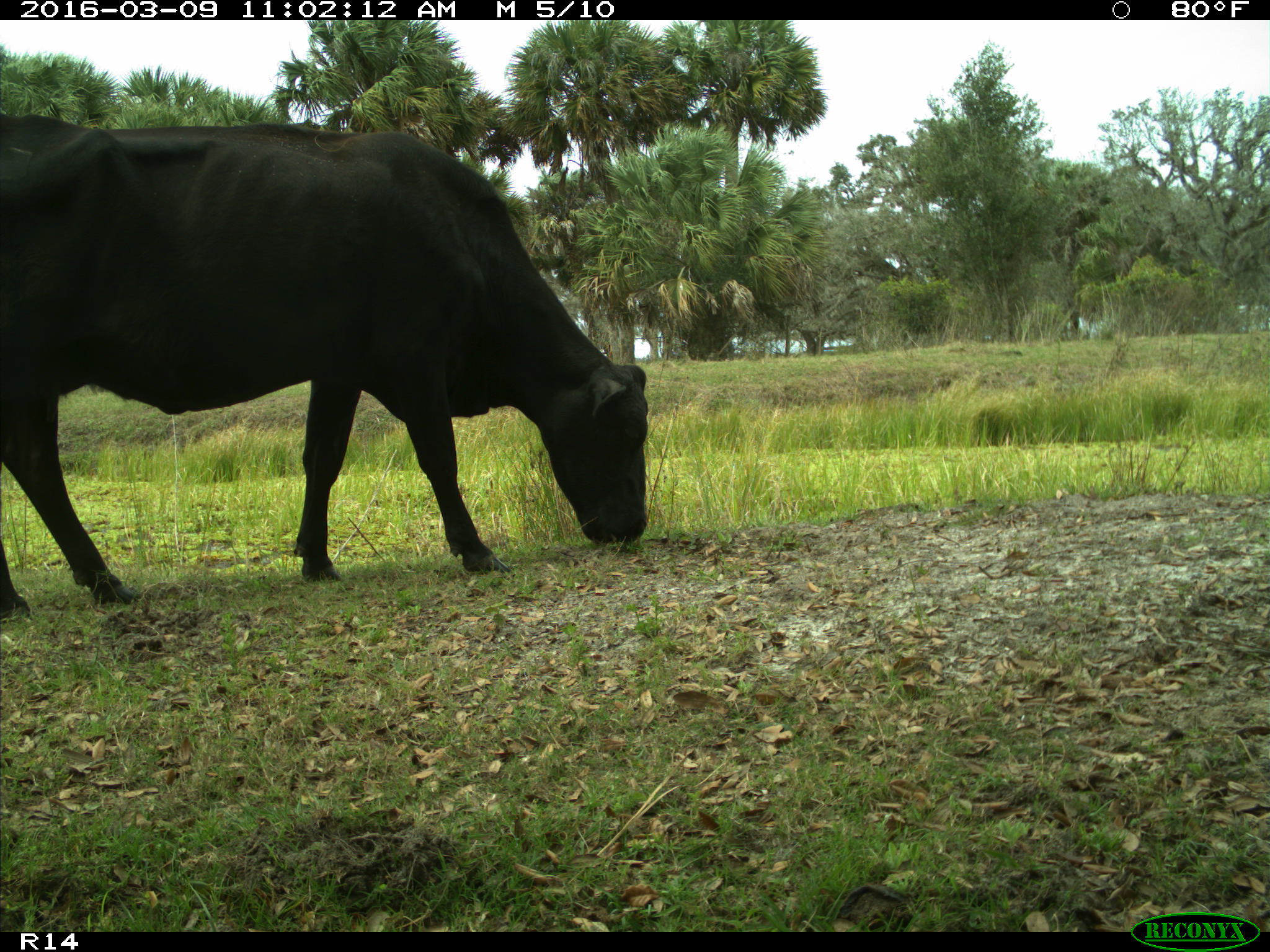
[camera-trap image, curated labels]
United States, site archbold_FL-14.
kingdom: Animalia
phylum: Chordata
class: Mammalia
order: Artiodactyla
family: Bovidae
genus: Bos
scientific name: Bos taurus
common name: domestic cow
Bos taurus (domestic cow).